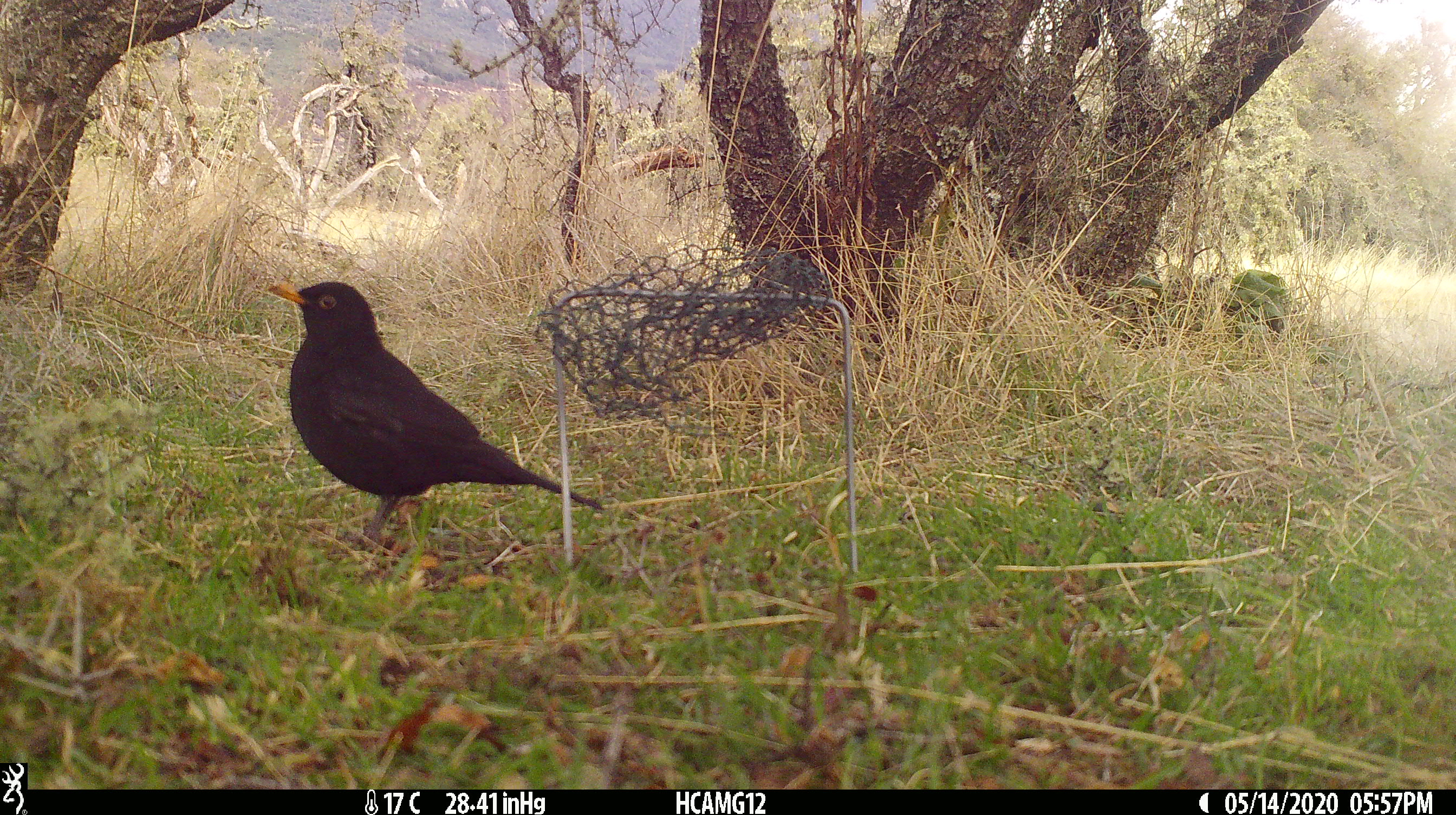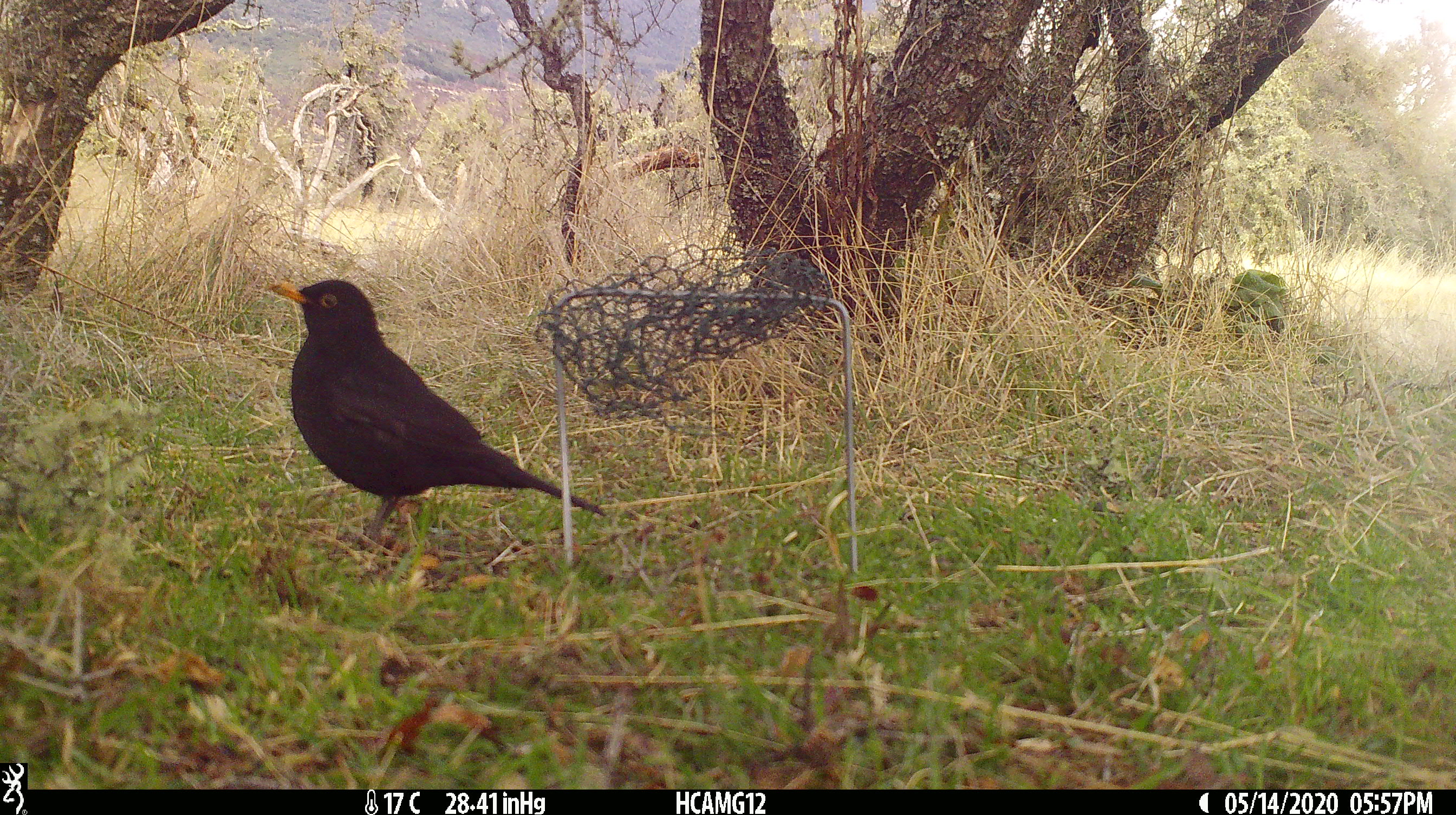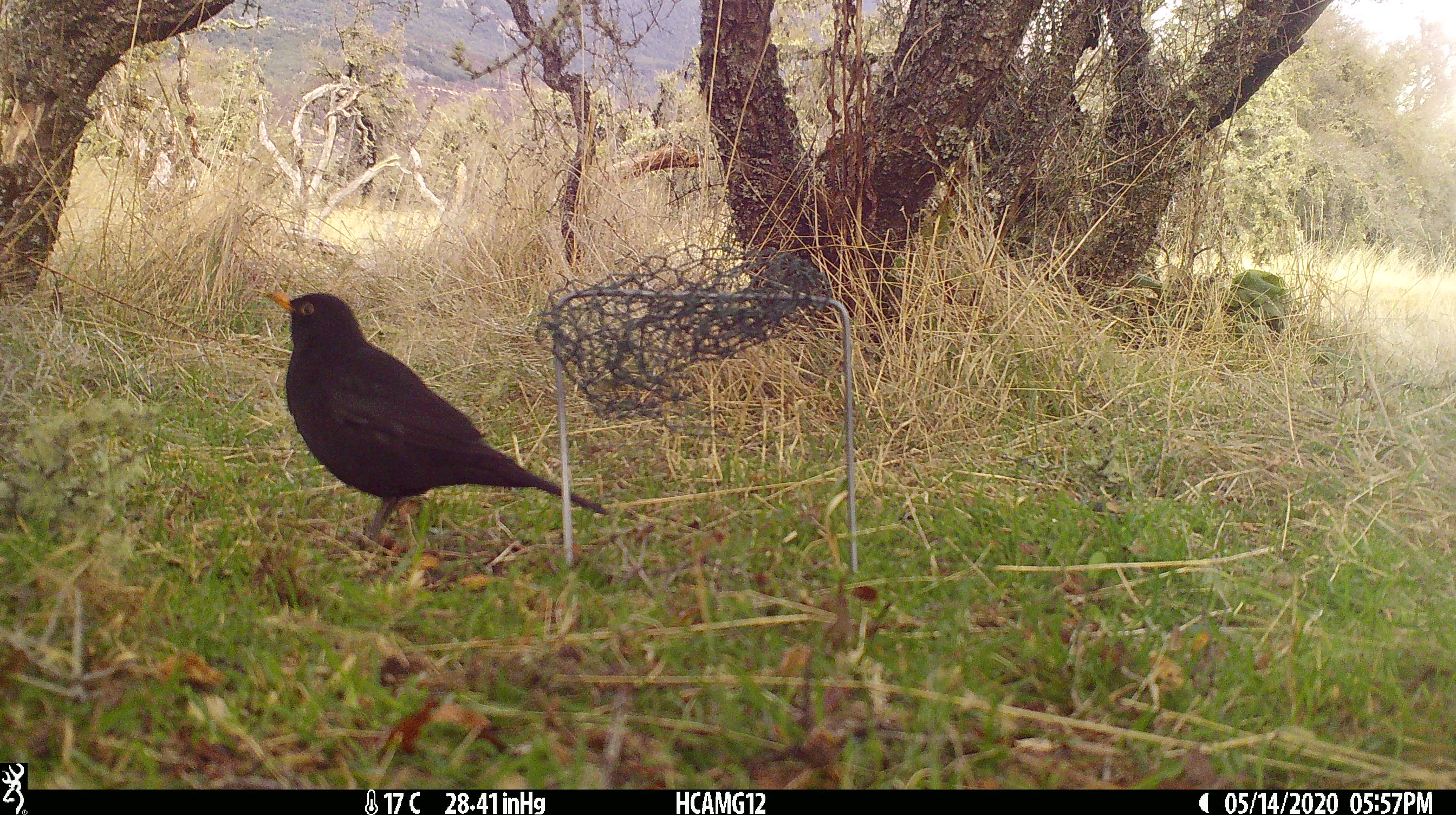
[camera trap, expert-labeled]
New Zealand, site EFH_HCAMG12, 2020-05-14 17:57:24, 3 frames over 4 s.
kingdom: Animalia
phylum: Chordata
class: Aves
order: Passeriformes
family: Turdidae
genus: Turdus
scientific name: Turdus merula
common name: eurasian blackbird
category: blackbird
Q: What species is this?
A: Blackbird (eurasian blackbird) (Turdus merula).